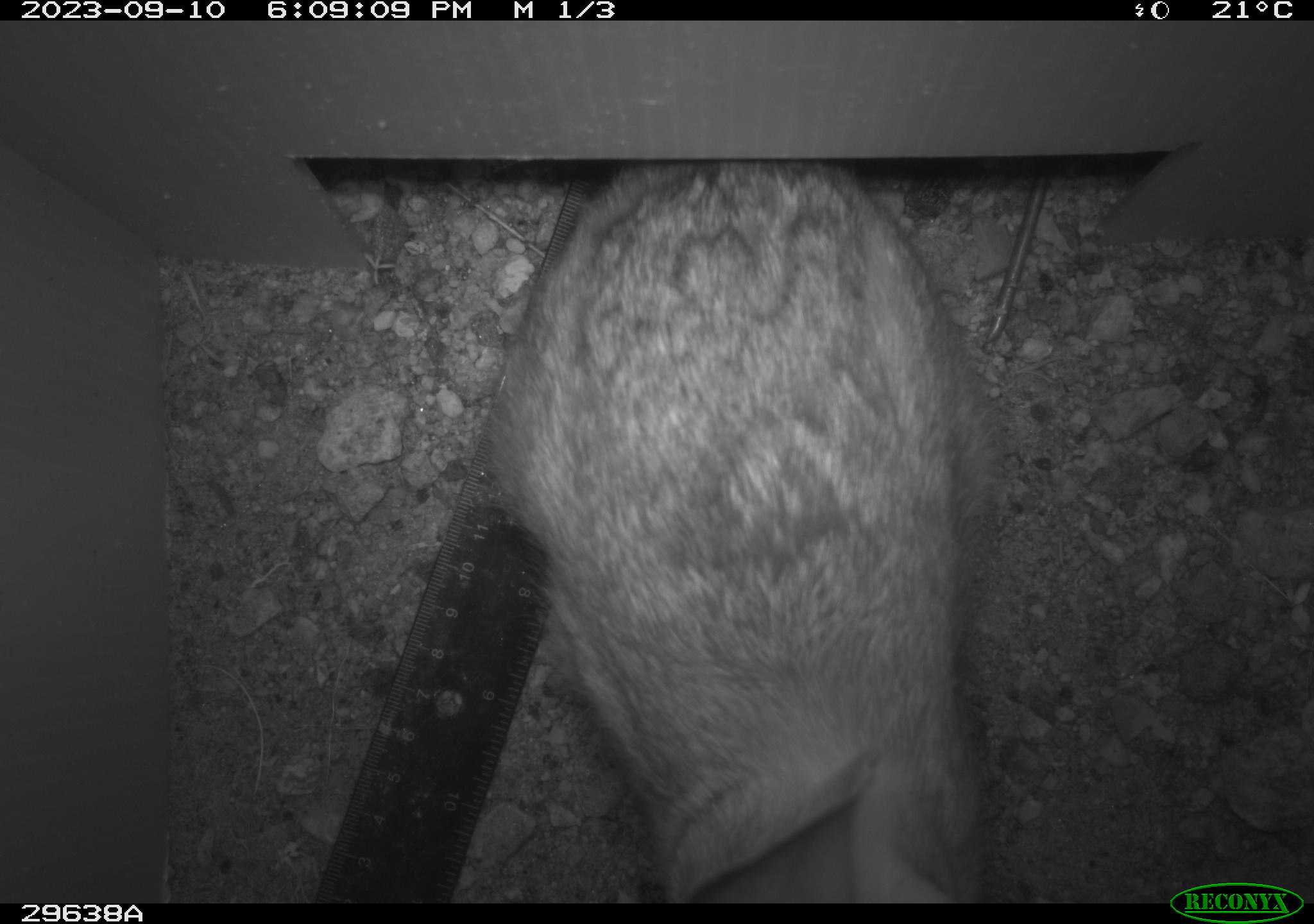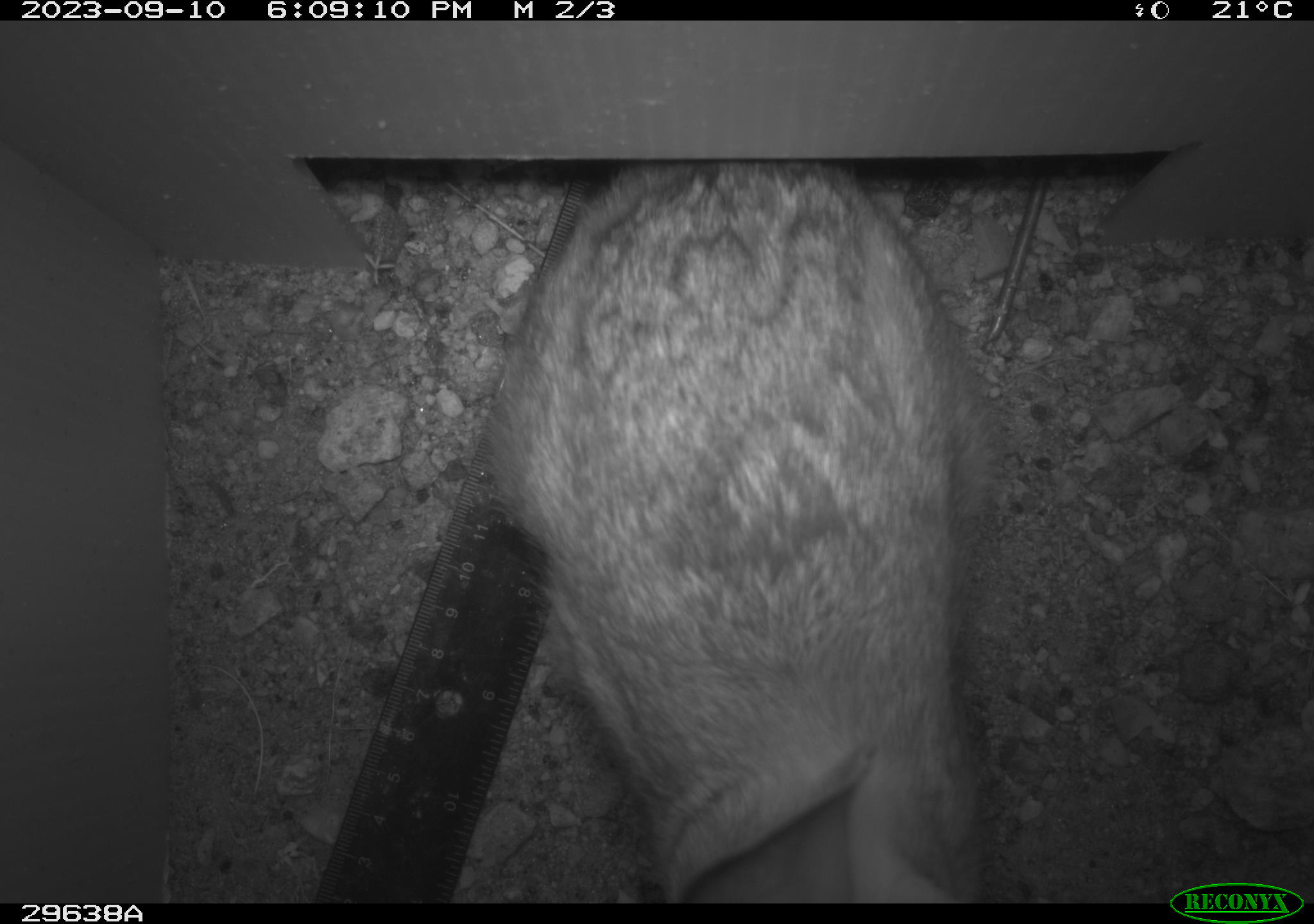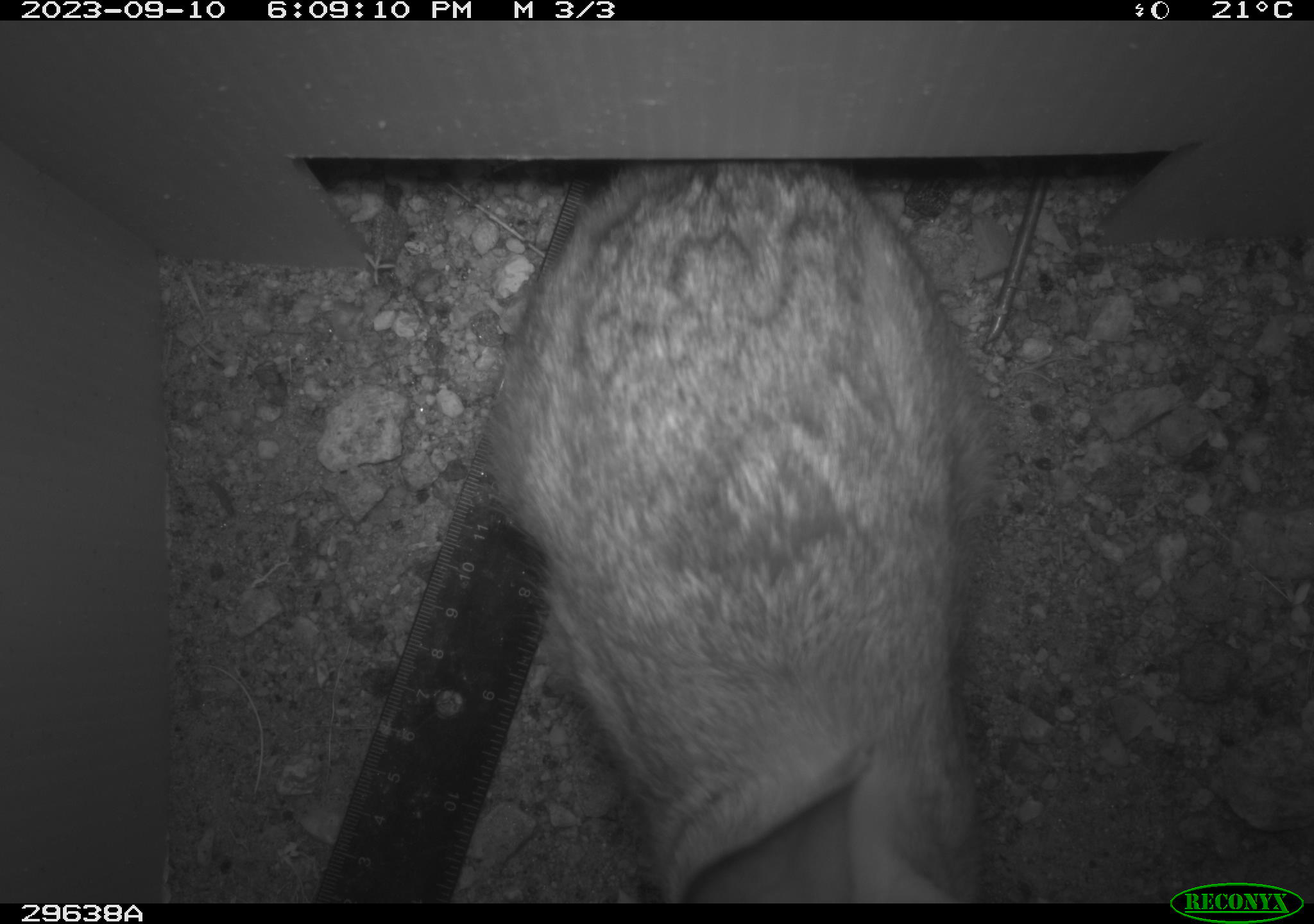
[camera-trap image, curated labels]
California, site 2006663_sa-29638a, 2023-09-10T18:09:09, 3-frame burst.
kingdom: Animalia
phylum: Chordata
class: Mammalia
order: Lagomorpha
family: Leporidae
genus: Lepus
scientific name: Lepus californicus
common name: black-tailed jackrabbit